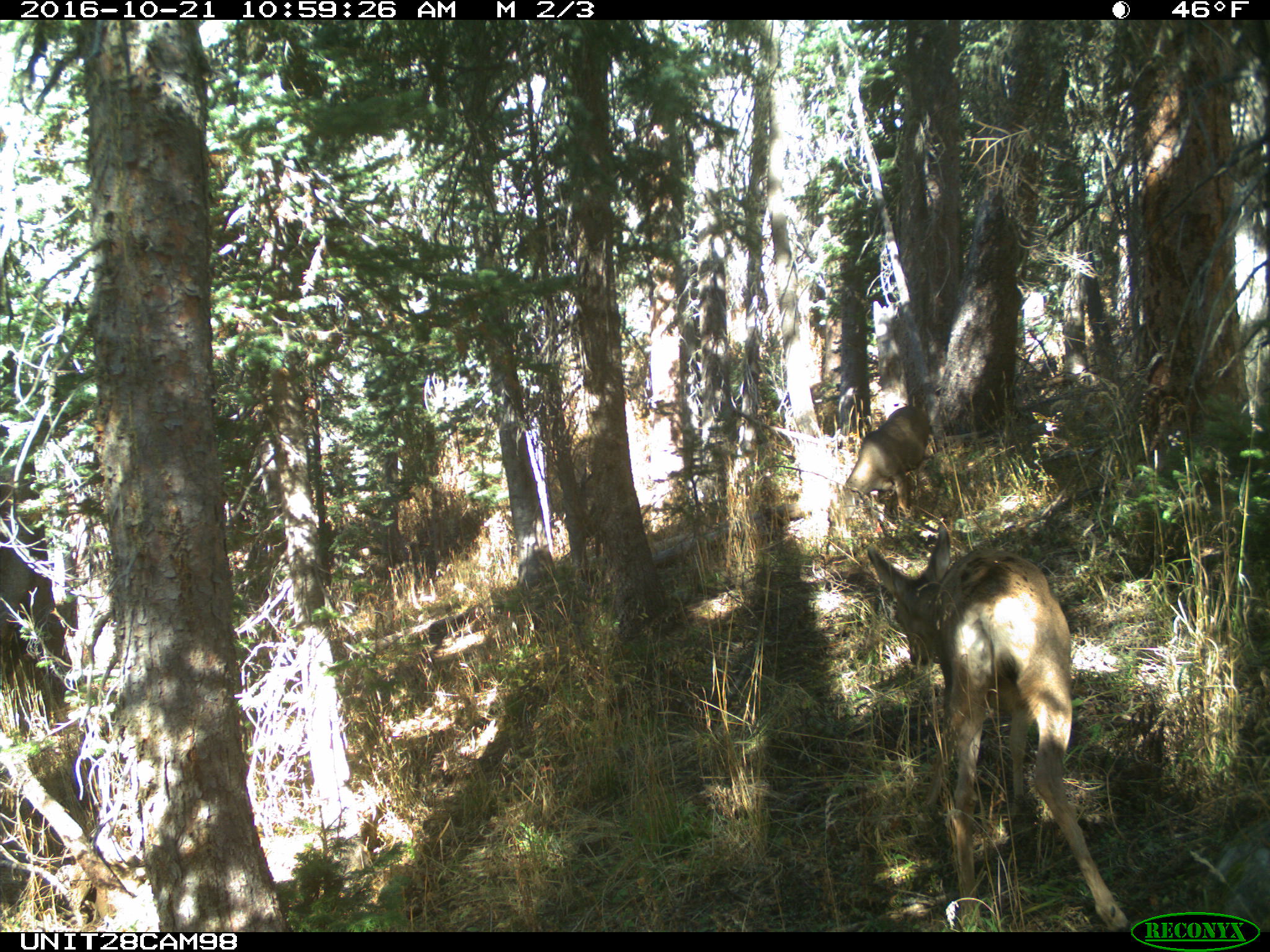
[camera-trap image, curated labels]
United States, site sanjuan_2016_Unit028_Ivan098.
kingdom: Animalia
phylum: Chordata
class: Mammalia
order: Artiodactyla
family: Cervidae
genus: Odocoileus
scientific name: Odocoileus hemionus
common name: mule deer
Odocoileus hemionus (mule deer).